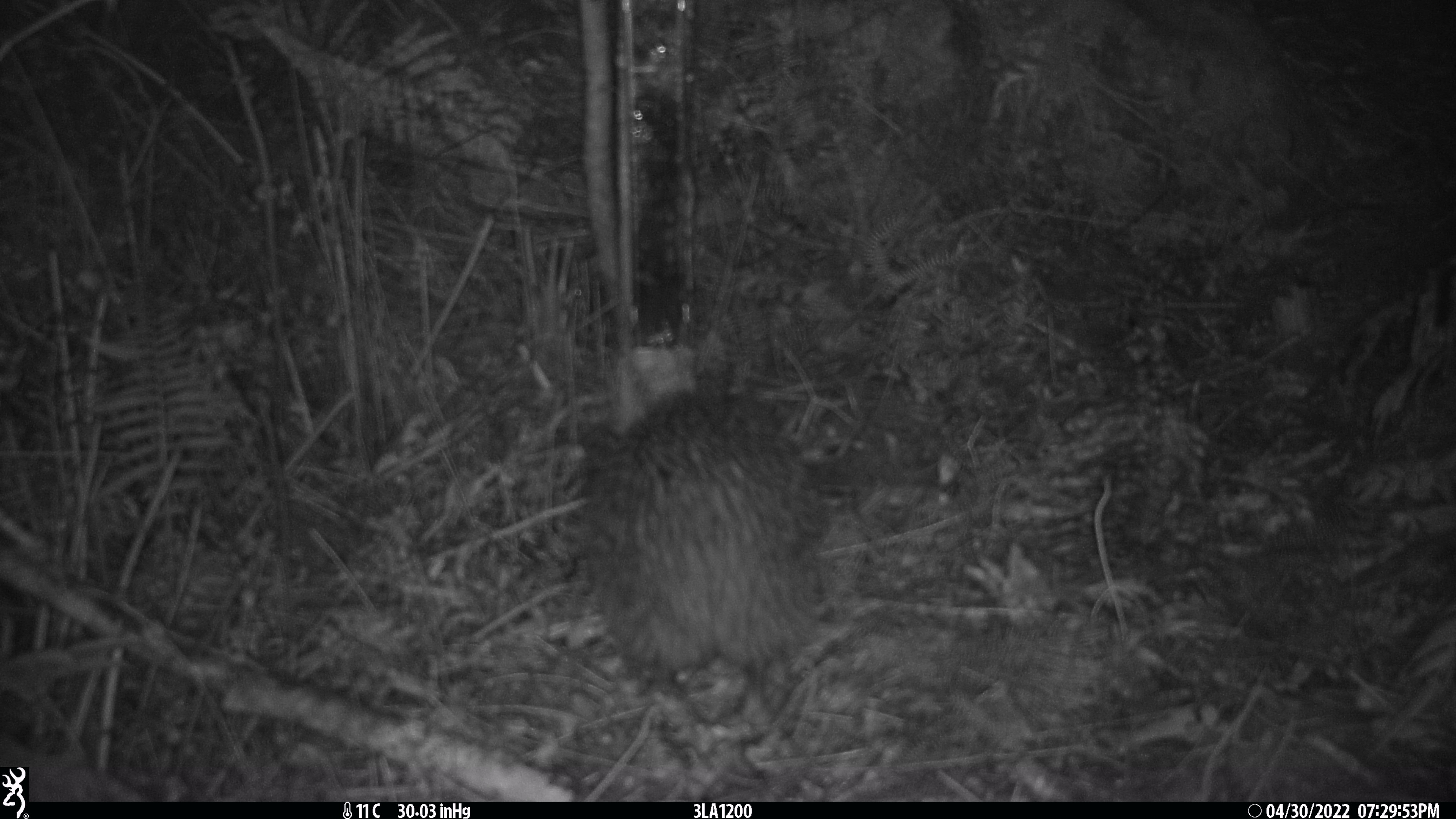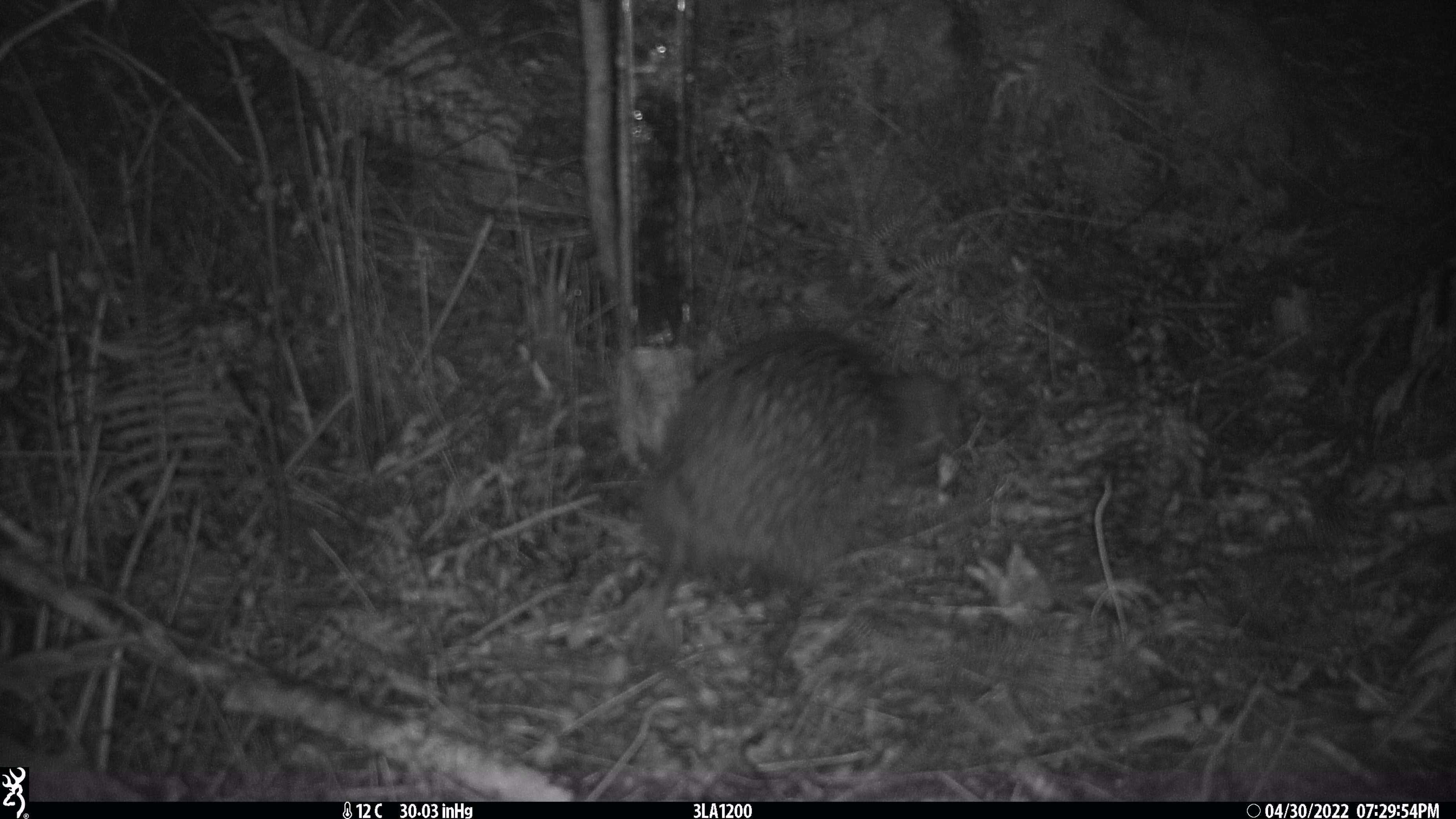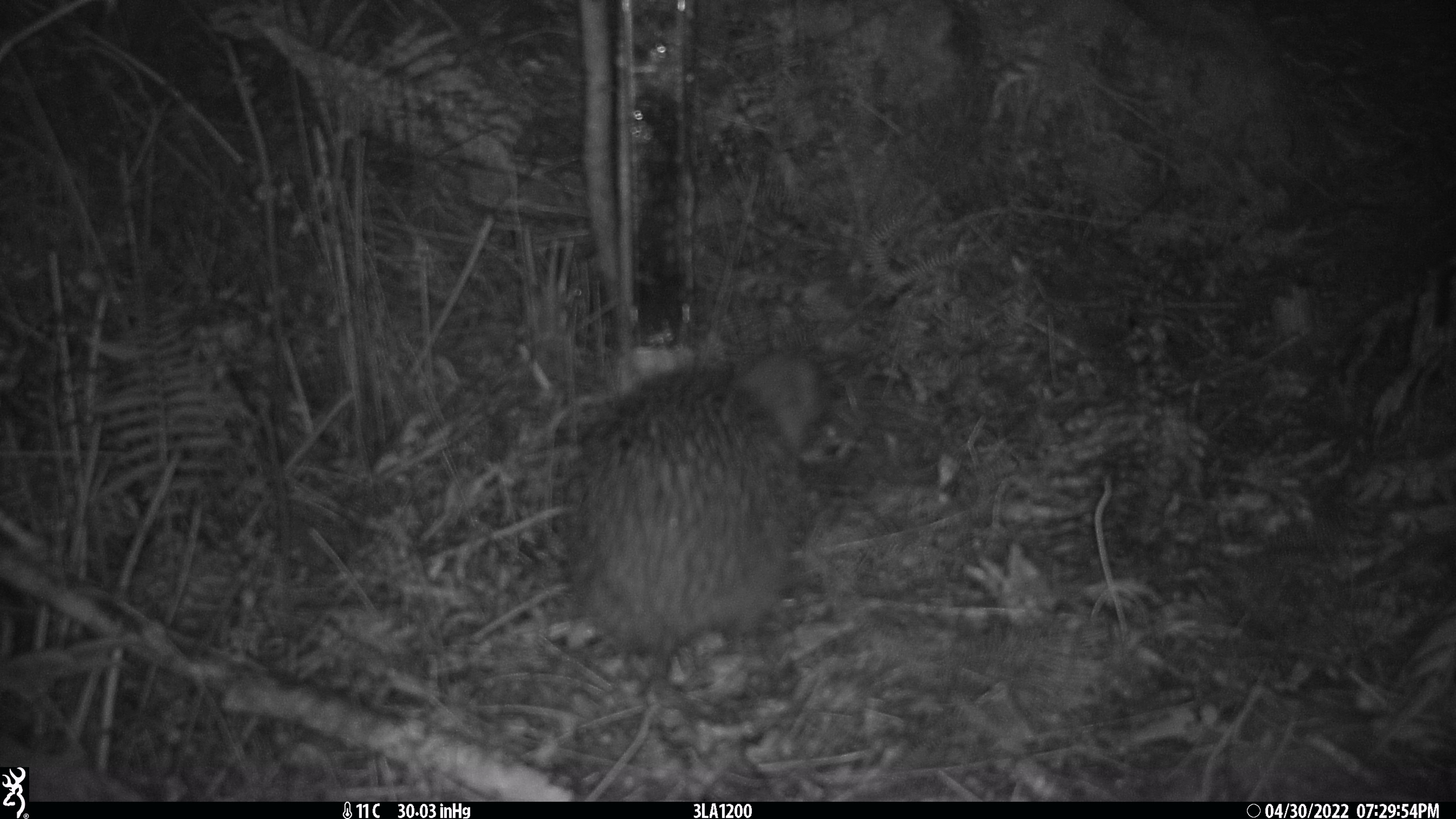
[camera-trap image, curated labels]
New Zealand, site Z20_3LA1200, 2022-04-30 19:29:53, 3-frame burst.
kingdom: Animalia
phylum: Chordata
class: Aves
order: Apterygiformes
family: Apterygidae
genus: Apteryx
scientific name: Apteryx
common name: kiwi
Kiwi (Apteryx).